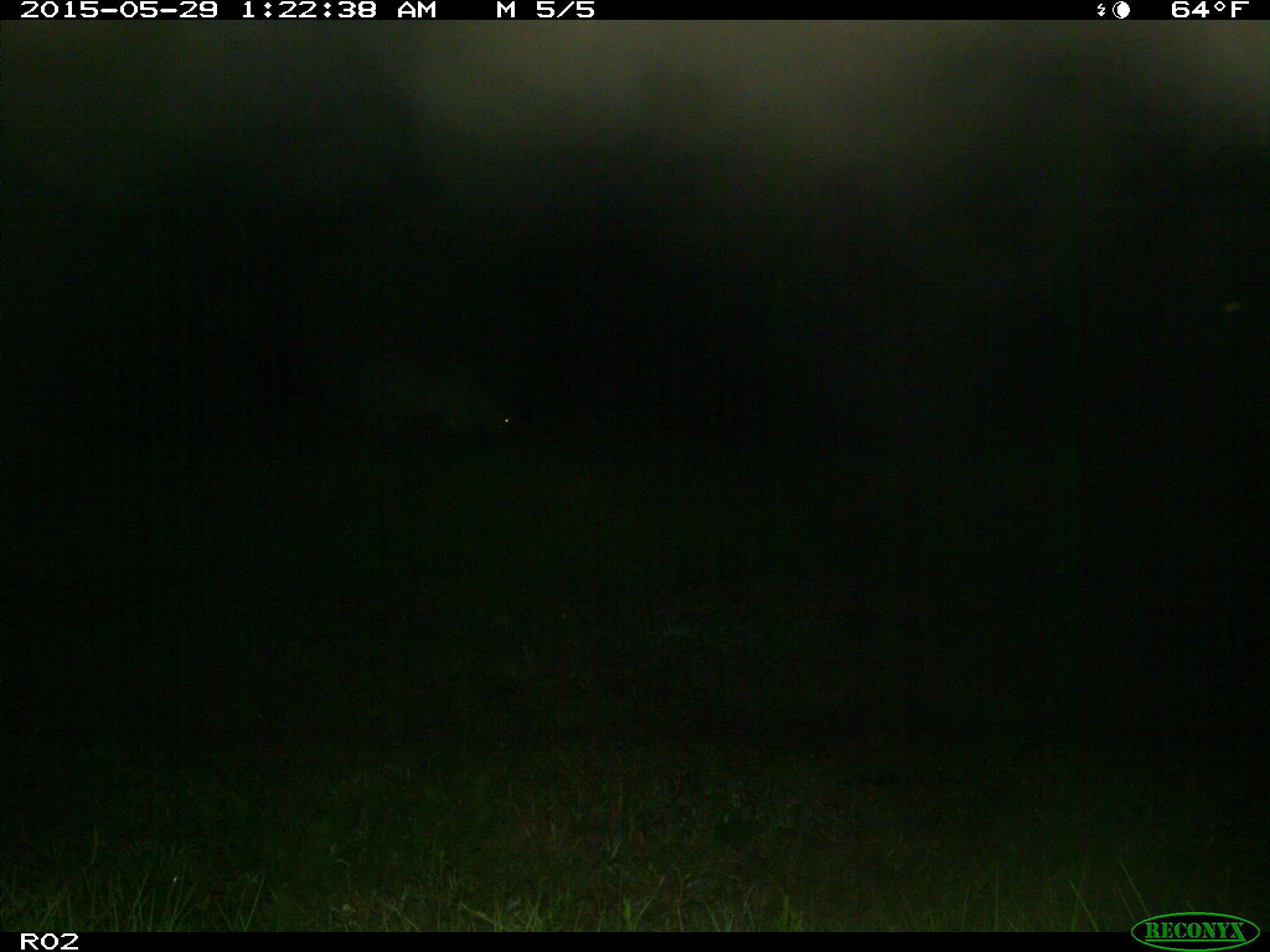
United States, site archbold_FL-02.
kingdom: Animalia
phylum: Chordata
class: Mammalia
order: Artiodactyla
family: Bovidae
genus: Bos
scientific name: Bos taurus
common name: domestic cow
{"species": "Bos taurus (domestic cow)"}